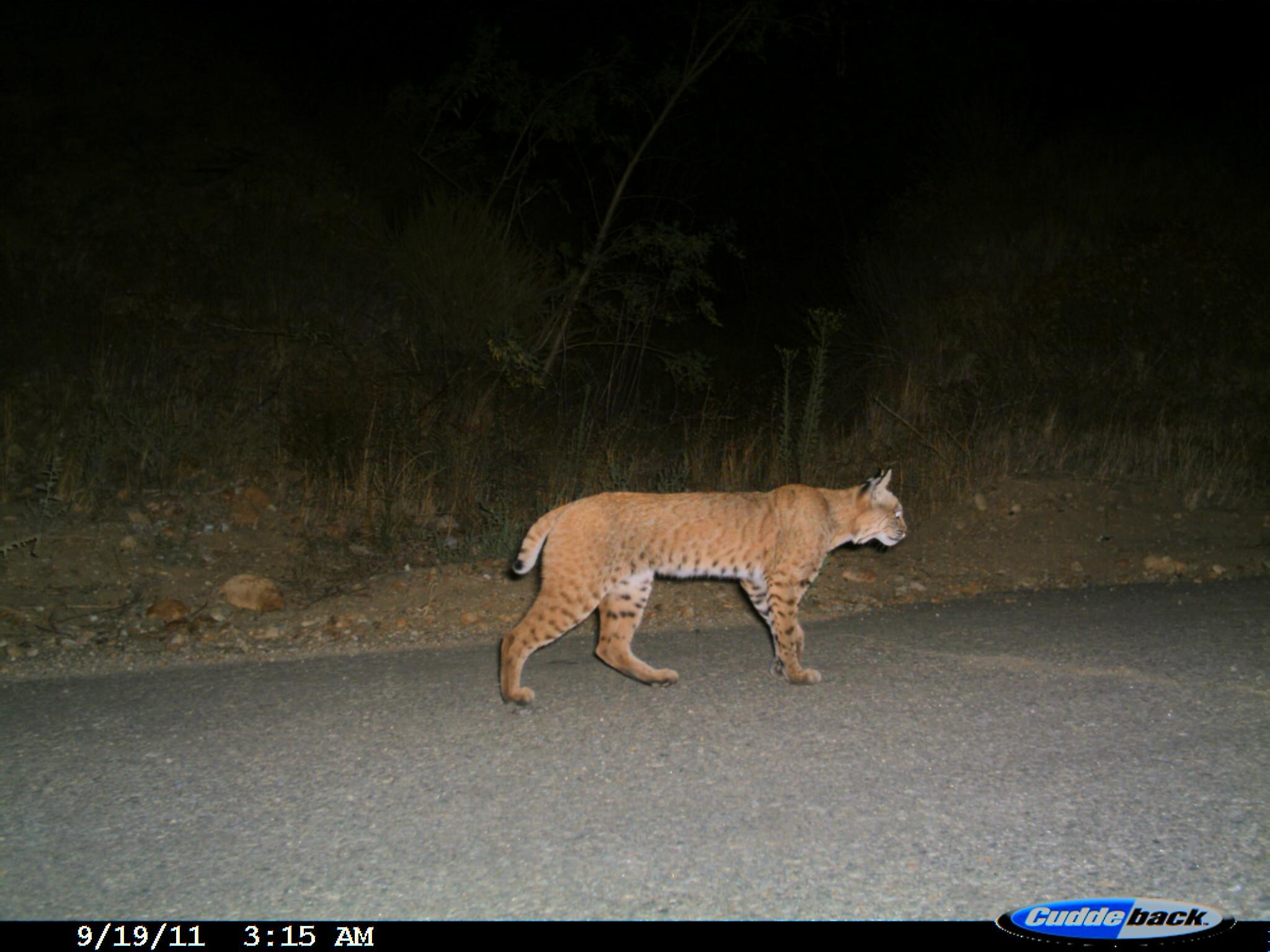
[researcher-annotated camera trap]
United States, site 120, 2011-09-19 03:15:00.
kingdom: Animalia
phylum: Chordata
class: Mammalia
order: Carnivora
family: Felidae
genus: Lynx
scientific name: Lynx rufus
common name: bobcat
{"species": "bobcat (Lynx rufus)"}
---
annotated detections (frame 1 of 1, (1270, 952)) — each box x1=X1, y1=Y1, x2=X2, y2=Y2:
bobcat: x1=491, y1=460, x2=914, y2=712